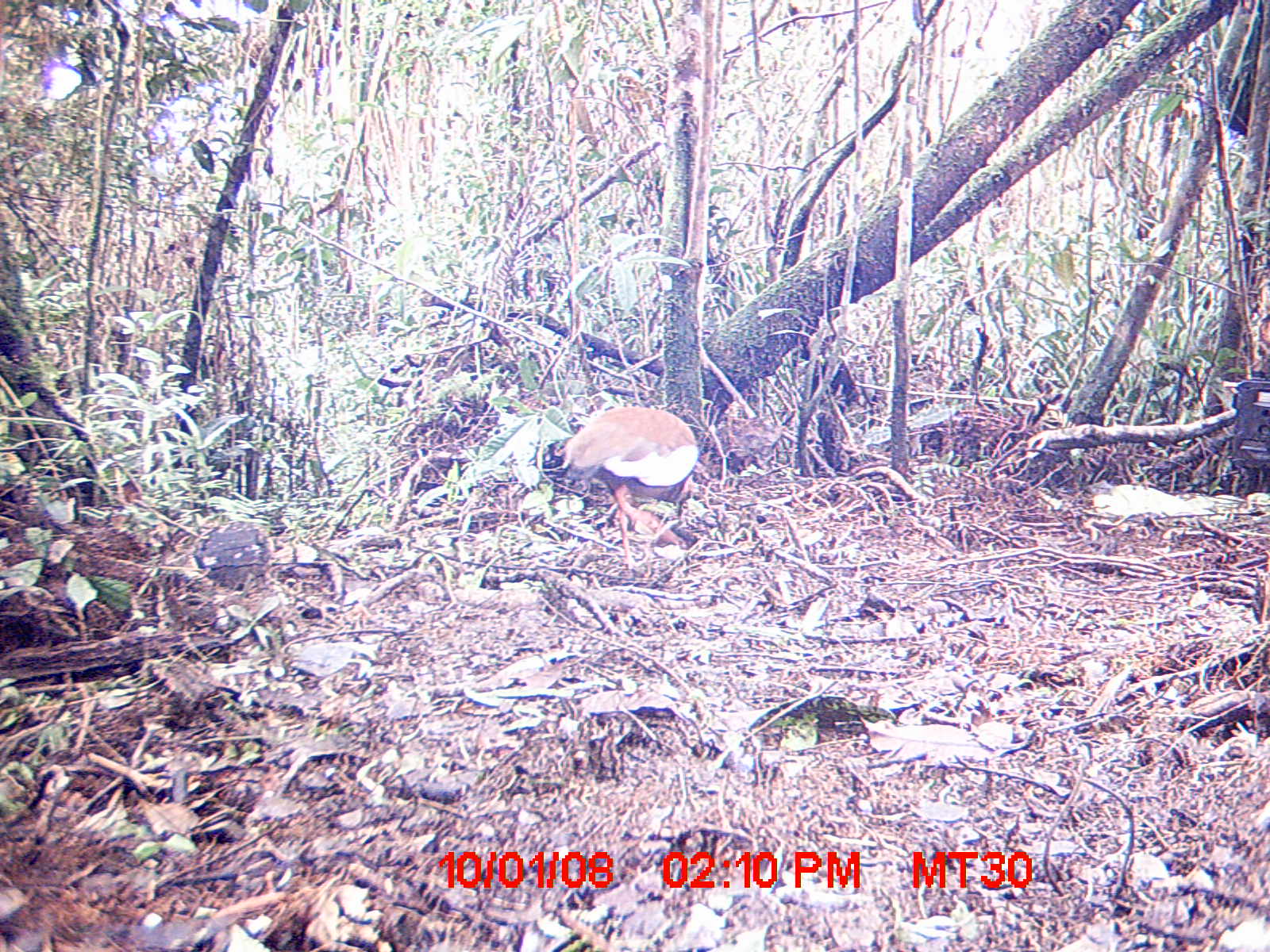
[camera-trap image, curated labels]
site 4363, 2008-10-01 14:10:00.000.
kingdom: Animalia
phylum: Chordata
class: Aves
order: Pelecaniformes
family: Threskiornithidae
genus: Lophotibis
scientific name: Lophotibis cristata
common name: madagascan ibis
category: lophotibis cristataa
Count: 2.